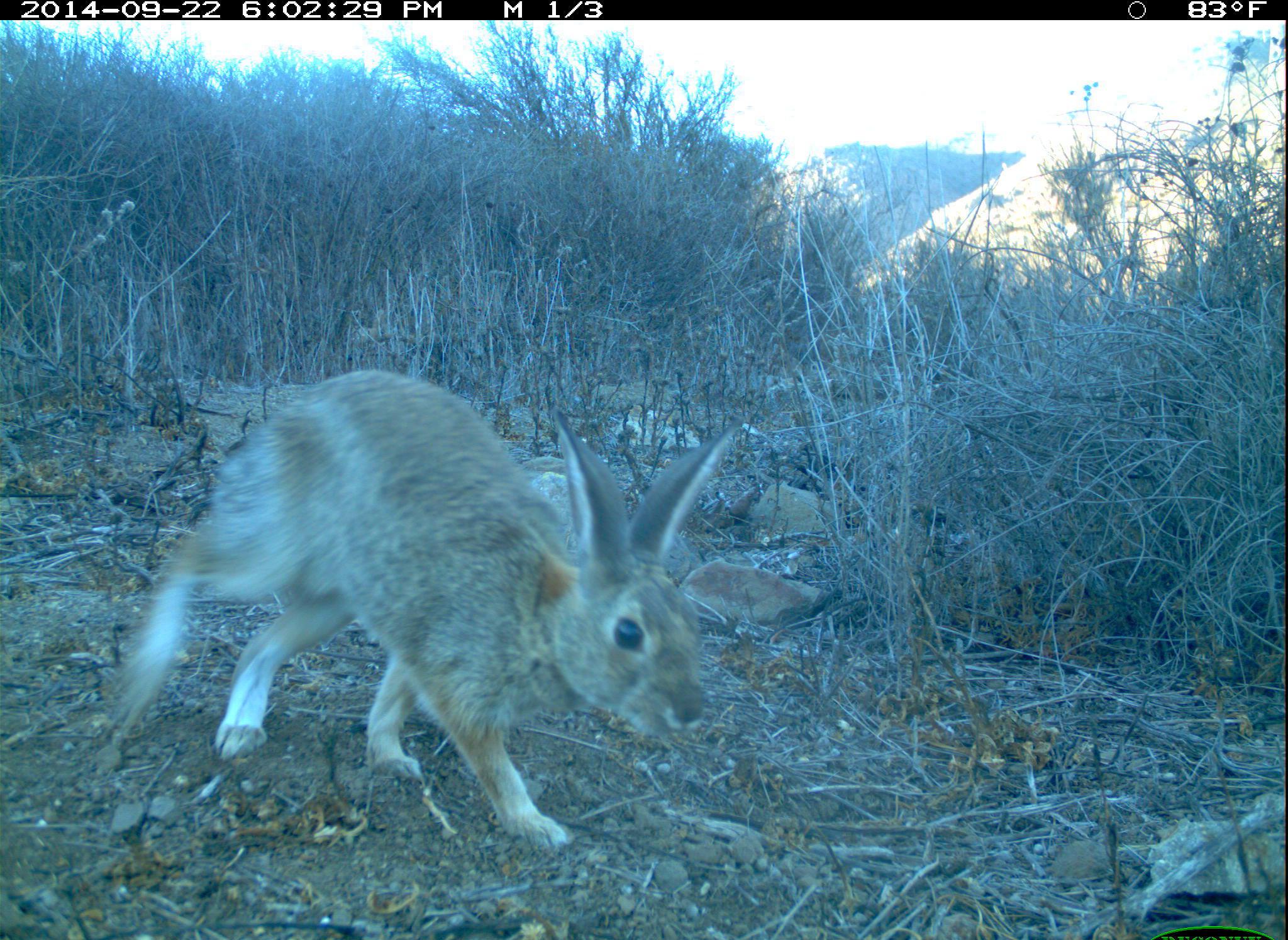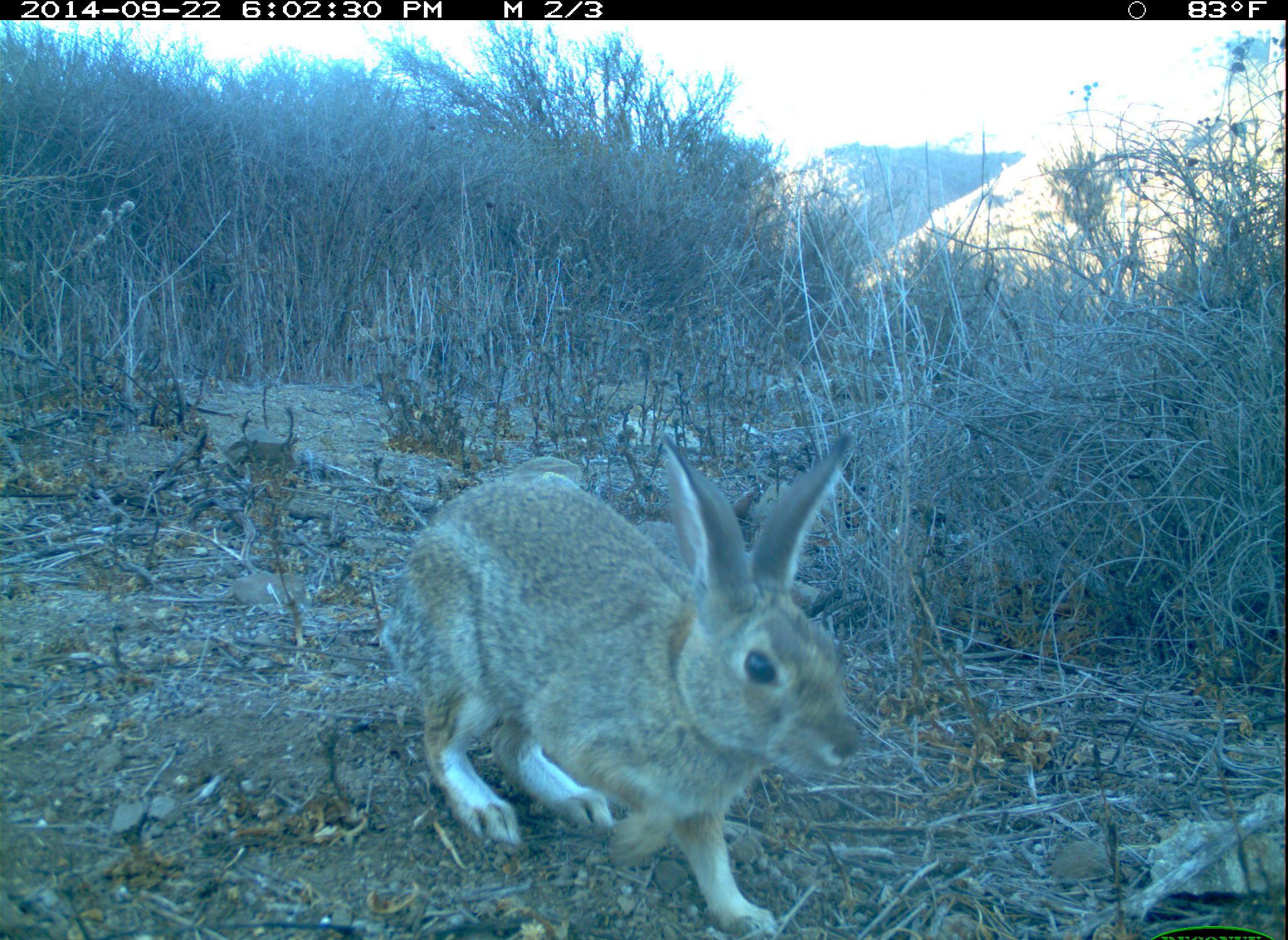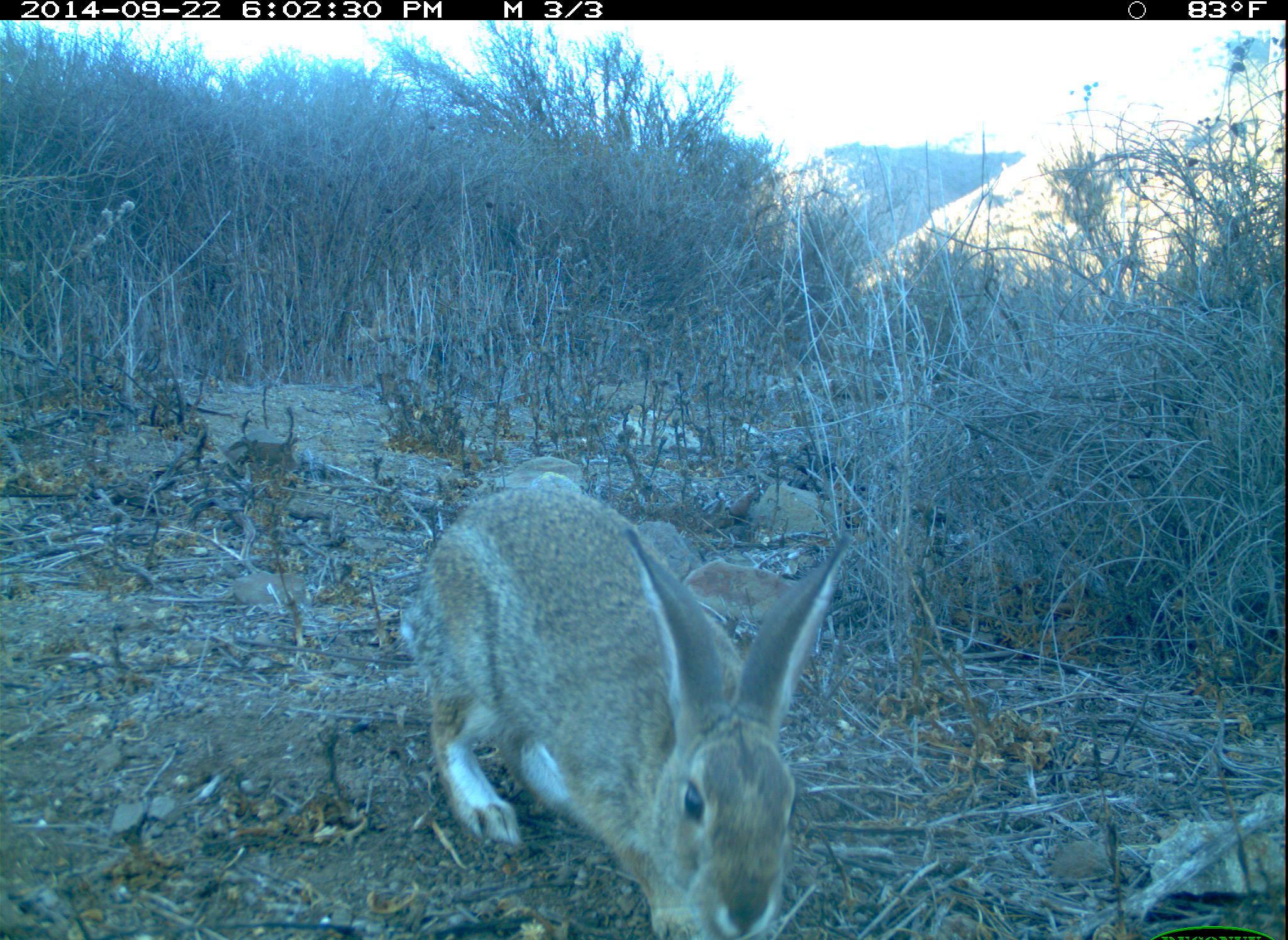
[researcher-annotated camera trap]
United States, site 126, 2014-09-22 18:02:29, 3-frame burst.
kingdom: Animalia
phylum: Chordata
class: Mammalia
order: Lagomorpha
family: Leporidae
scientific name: Leporidae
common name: rabbits and hares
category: rabbit